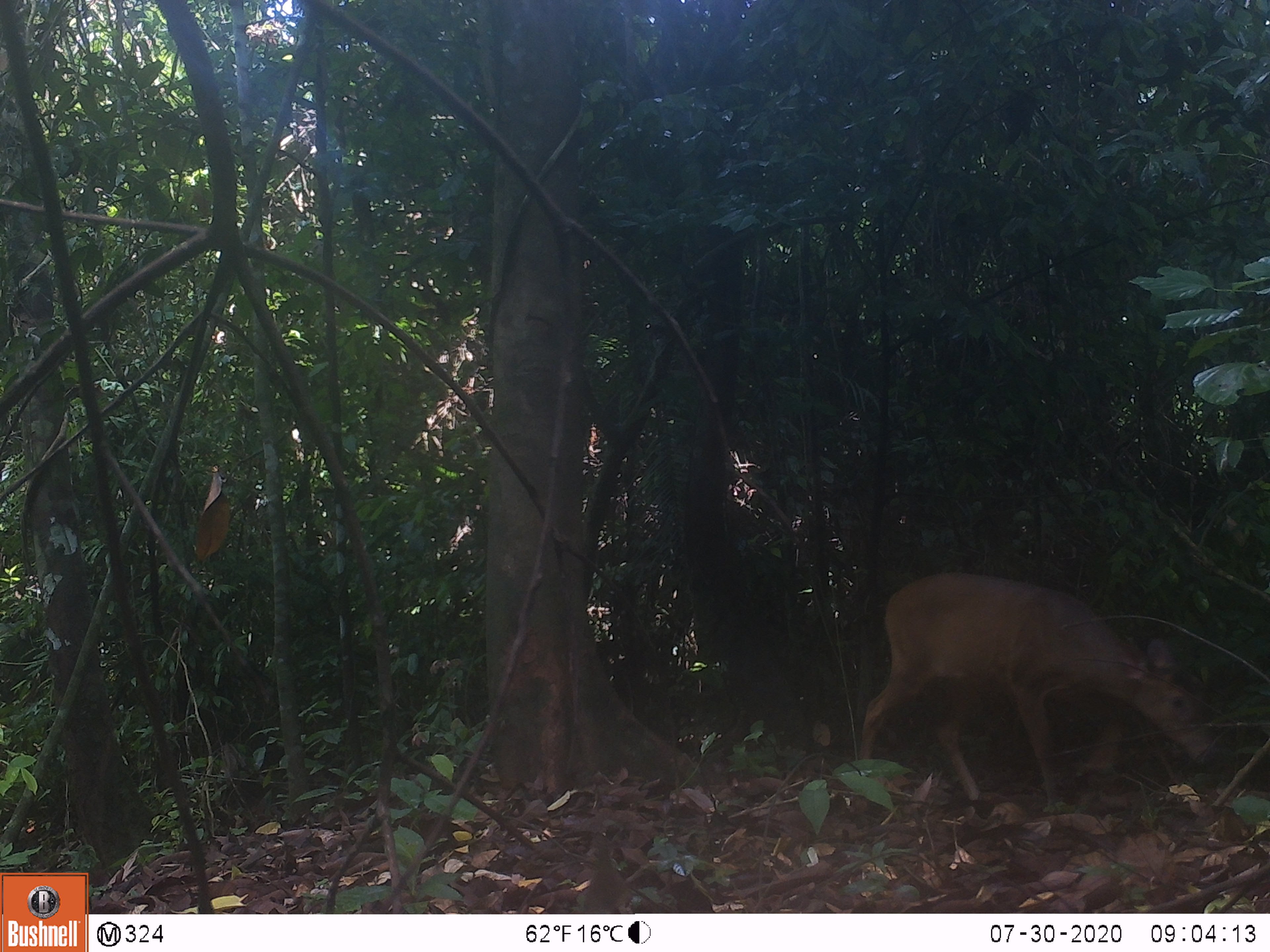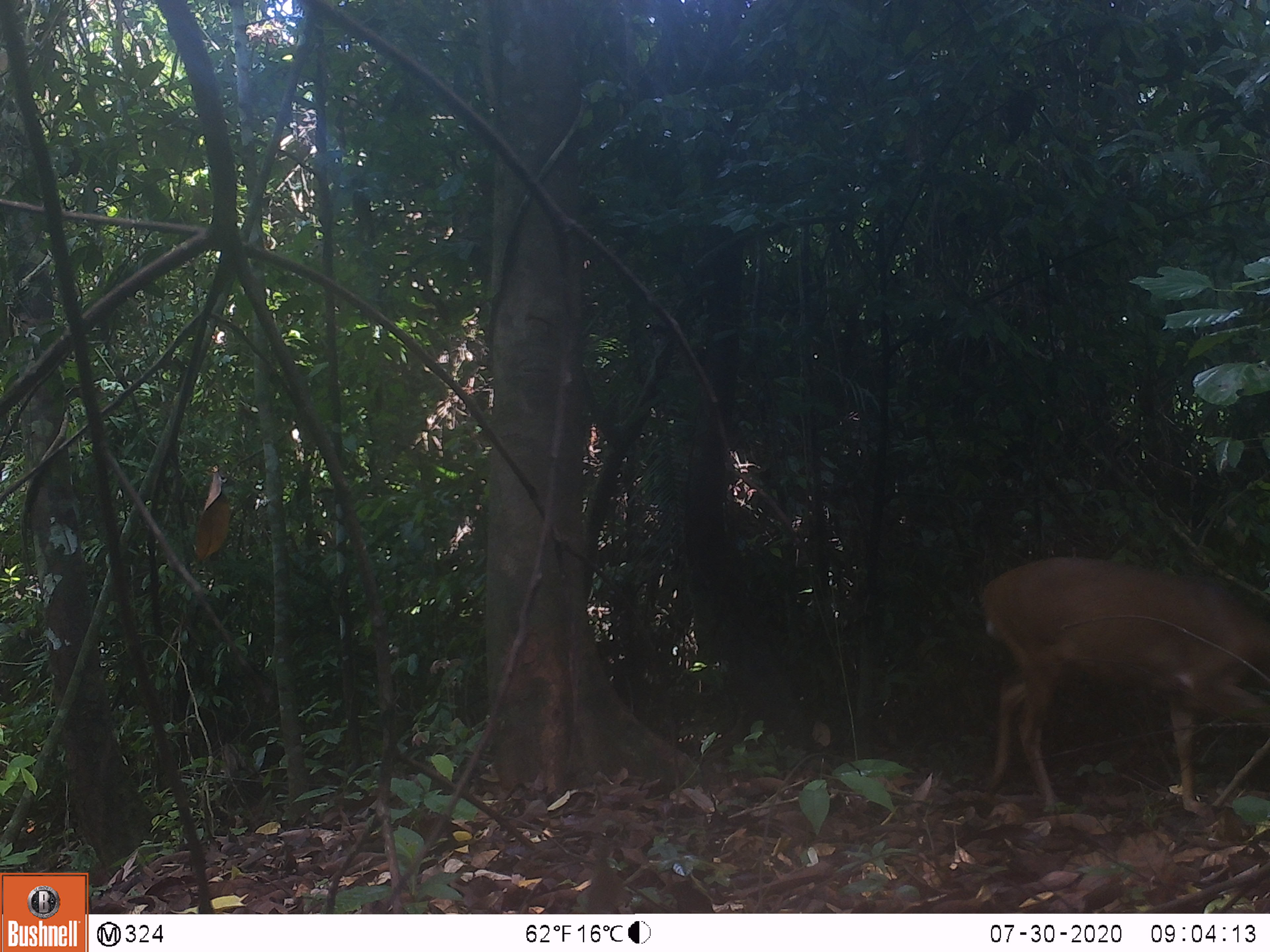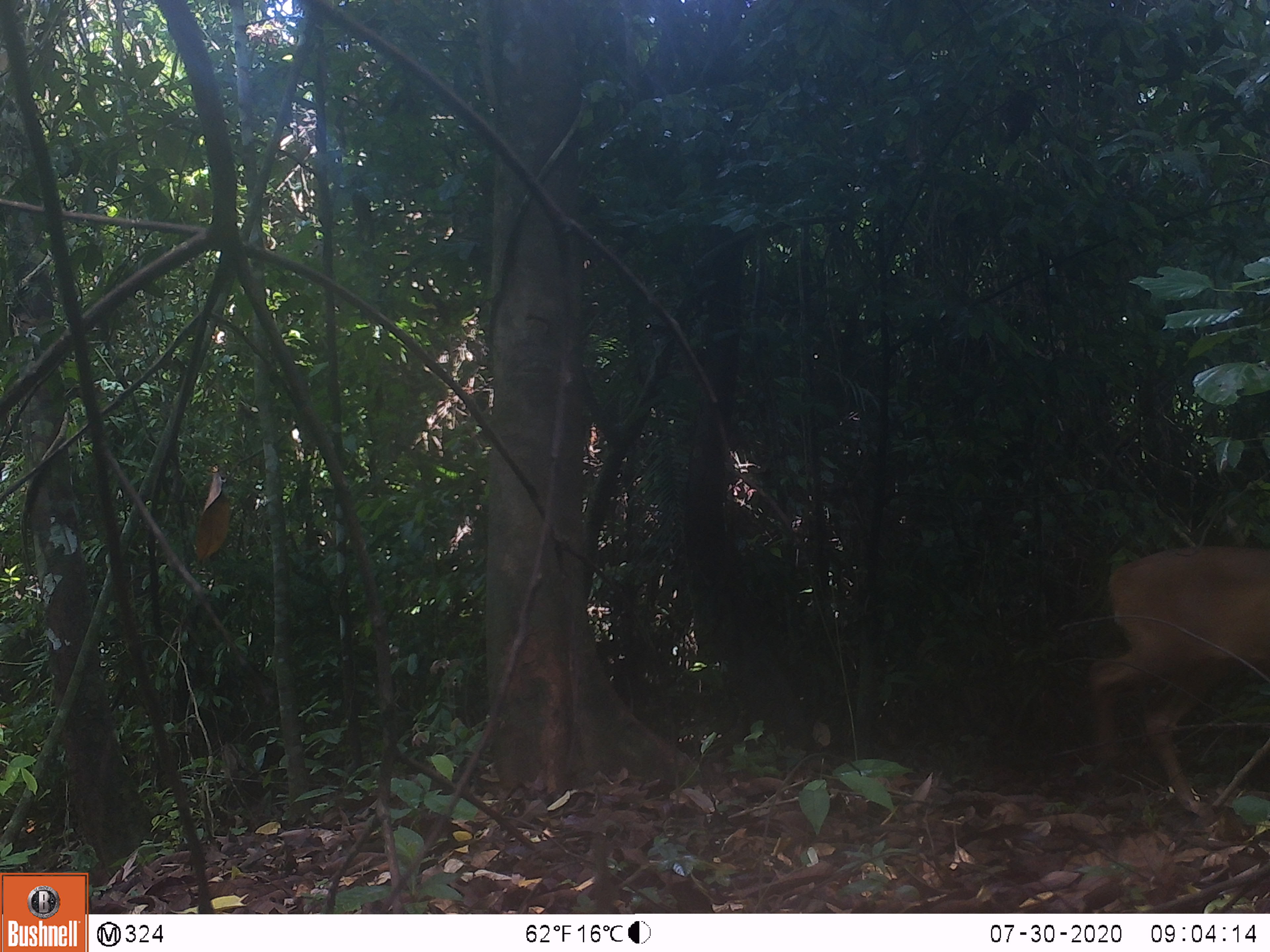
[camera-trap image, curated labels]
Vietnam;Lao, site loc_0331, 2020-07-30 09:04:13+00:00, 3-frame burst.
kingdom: Animalia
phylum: Chordata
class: Mammalia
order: Artiodactyla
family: Cervidae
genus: Muntiacus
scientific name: Muntiacus vuquangensis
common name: large-antlered muntjac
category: large antlered muntjac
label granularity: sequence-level